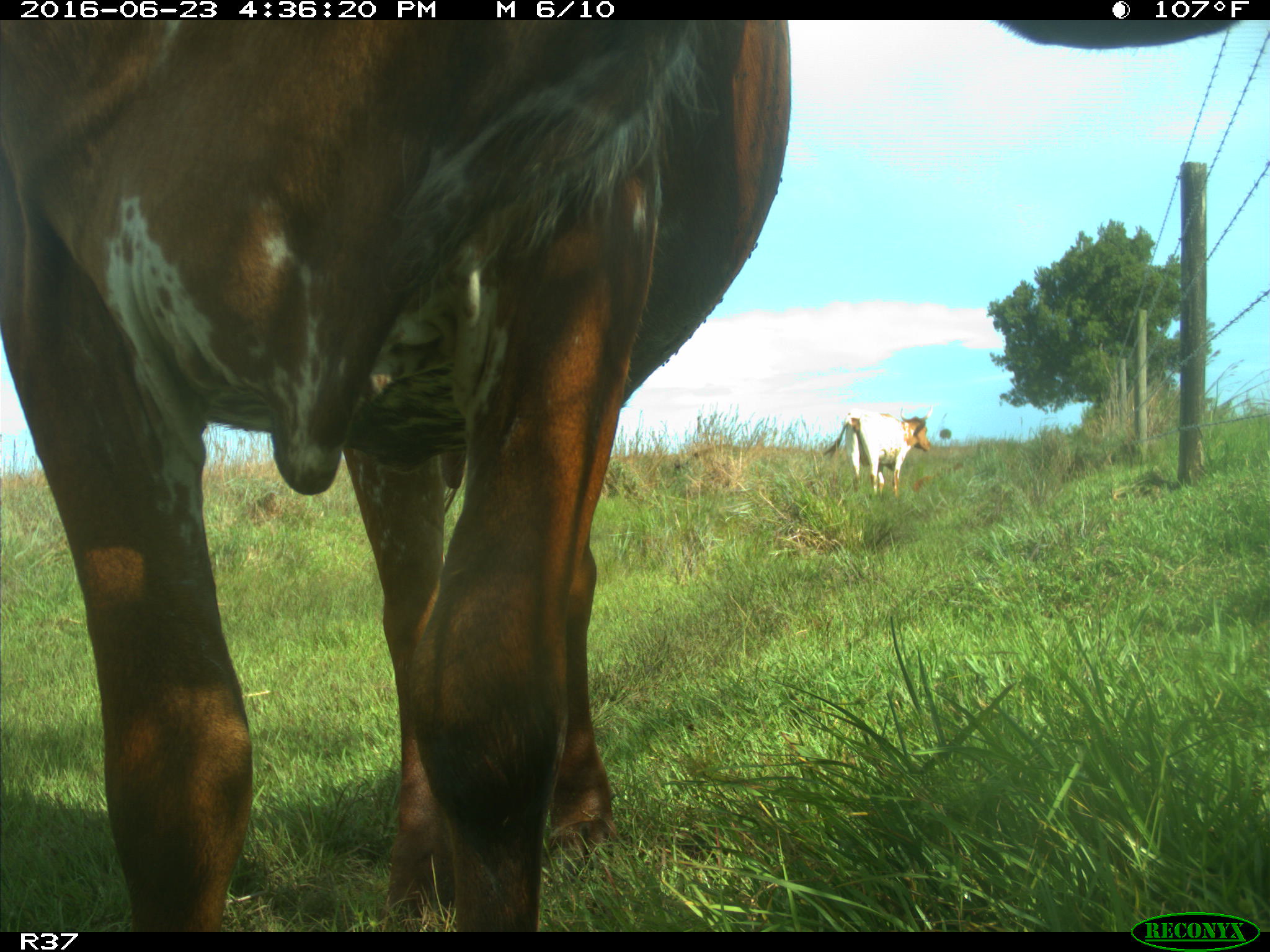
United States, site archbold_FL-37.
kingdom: Animalia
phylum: Chordata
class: Mammalia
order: Artiodactyla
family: Bovidae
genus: Bos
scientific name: Bos taurus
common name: domestic cow